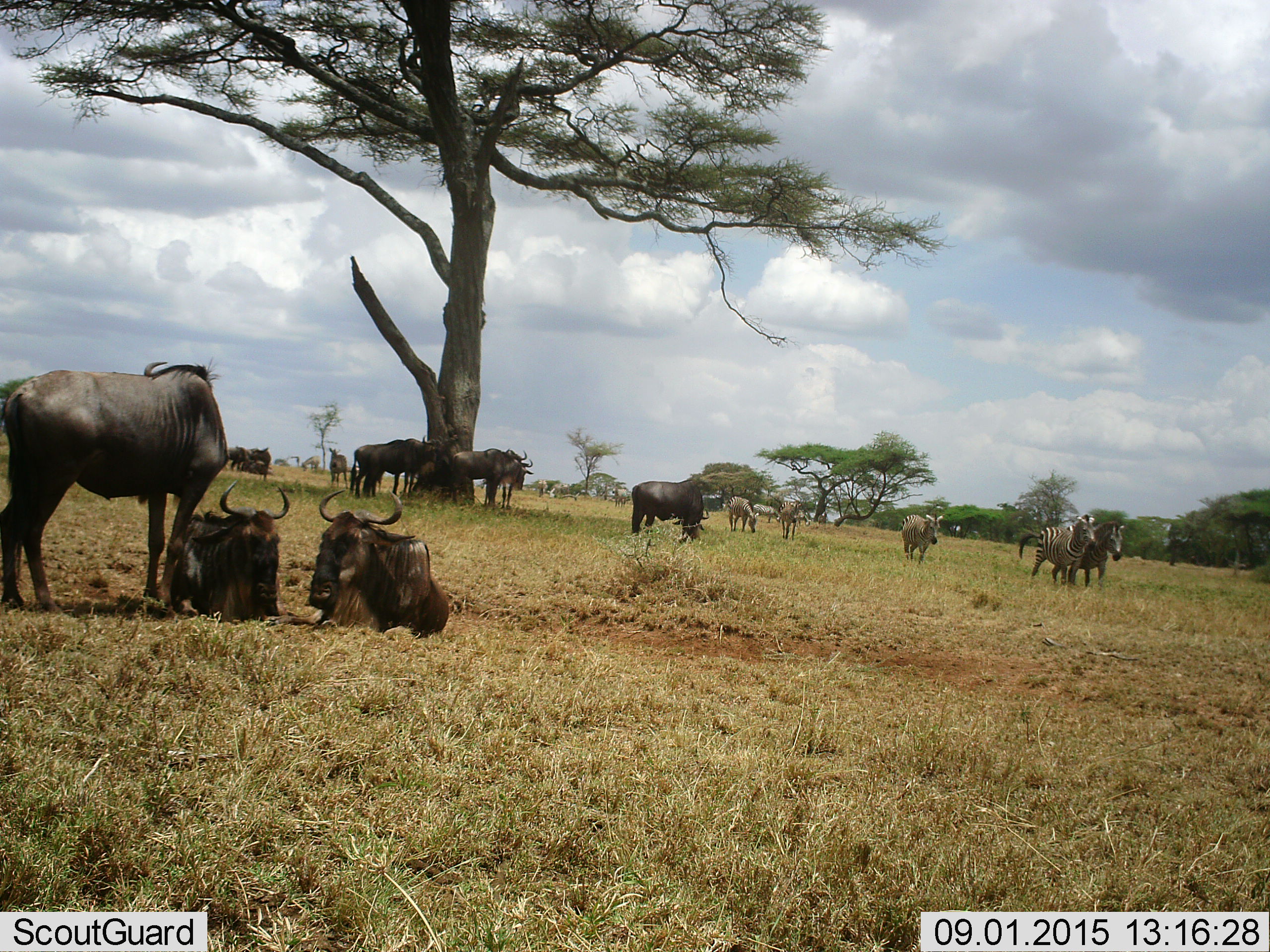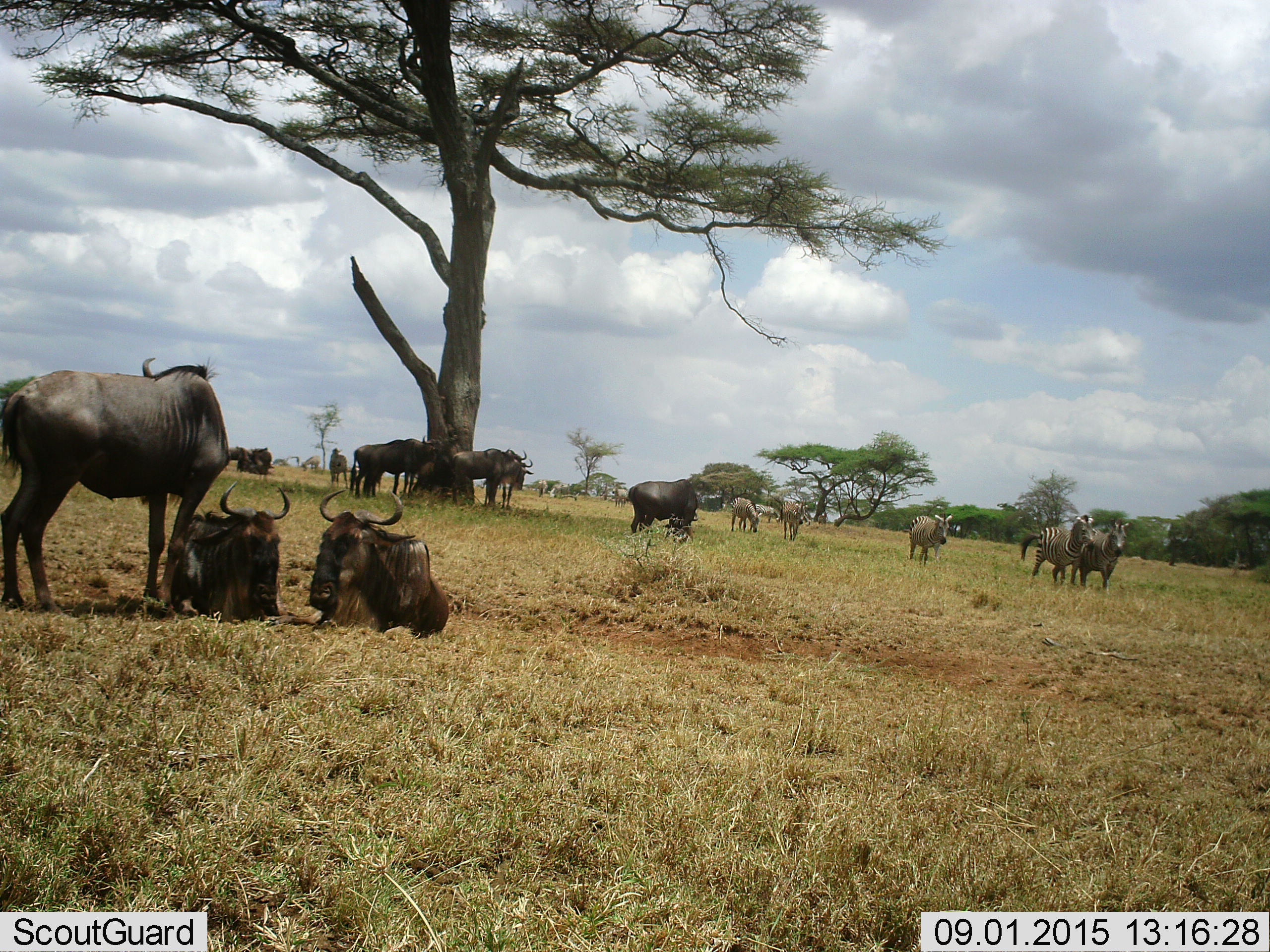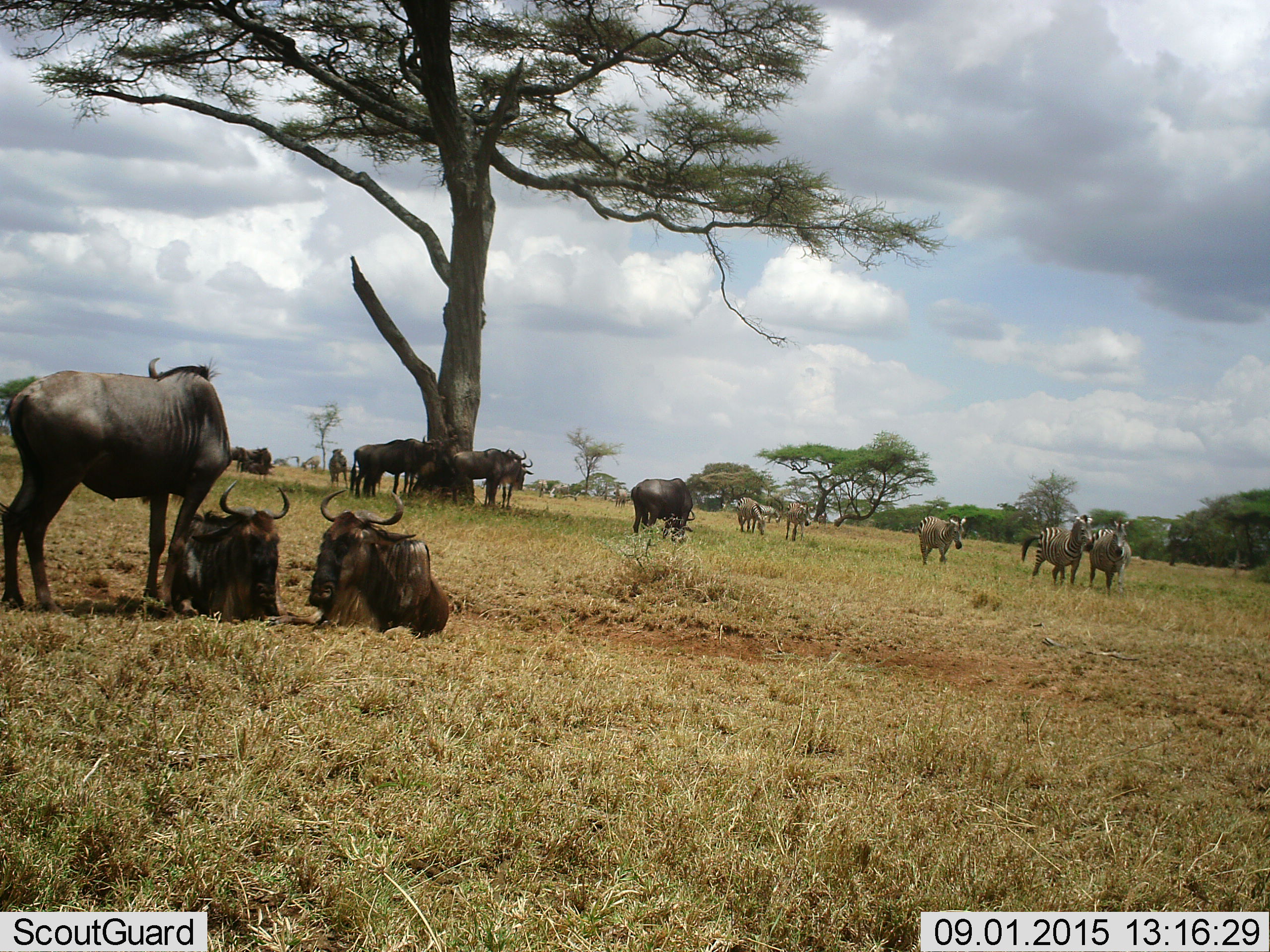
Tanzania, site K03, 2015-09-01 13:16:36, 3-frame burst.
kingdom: Animalia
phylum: Chordata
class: Mammalia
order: Artiodactyla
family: Bovidae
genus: Connochaetes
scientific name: Connochaetes taurinus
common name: blue wildebeest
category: wildebeest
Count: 10.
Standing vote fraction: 89%.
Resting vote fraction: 67%.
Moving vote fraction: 22%.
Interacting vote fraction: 11%.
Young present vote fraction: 11%.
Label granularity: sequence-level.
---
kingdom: Animalia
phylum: Chordata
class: Mammalia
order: Perissodactyla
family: Equidae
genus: Equus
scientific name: Equus quagga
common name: plains zebra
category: zebra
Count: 6.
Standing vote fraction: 70%.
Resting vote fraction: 0%.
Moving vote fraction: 80%.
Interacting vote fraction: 10%.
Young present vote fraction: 0%.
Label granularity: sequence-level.